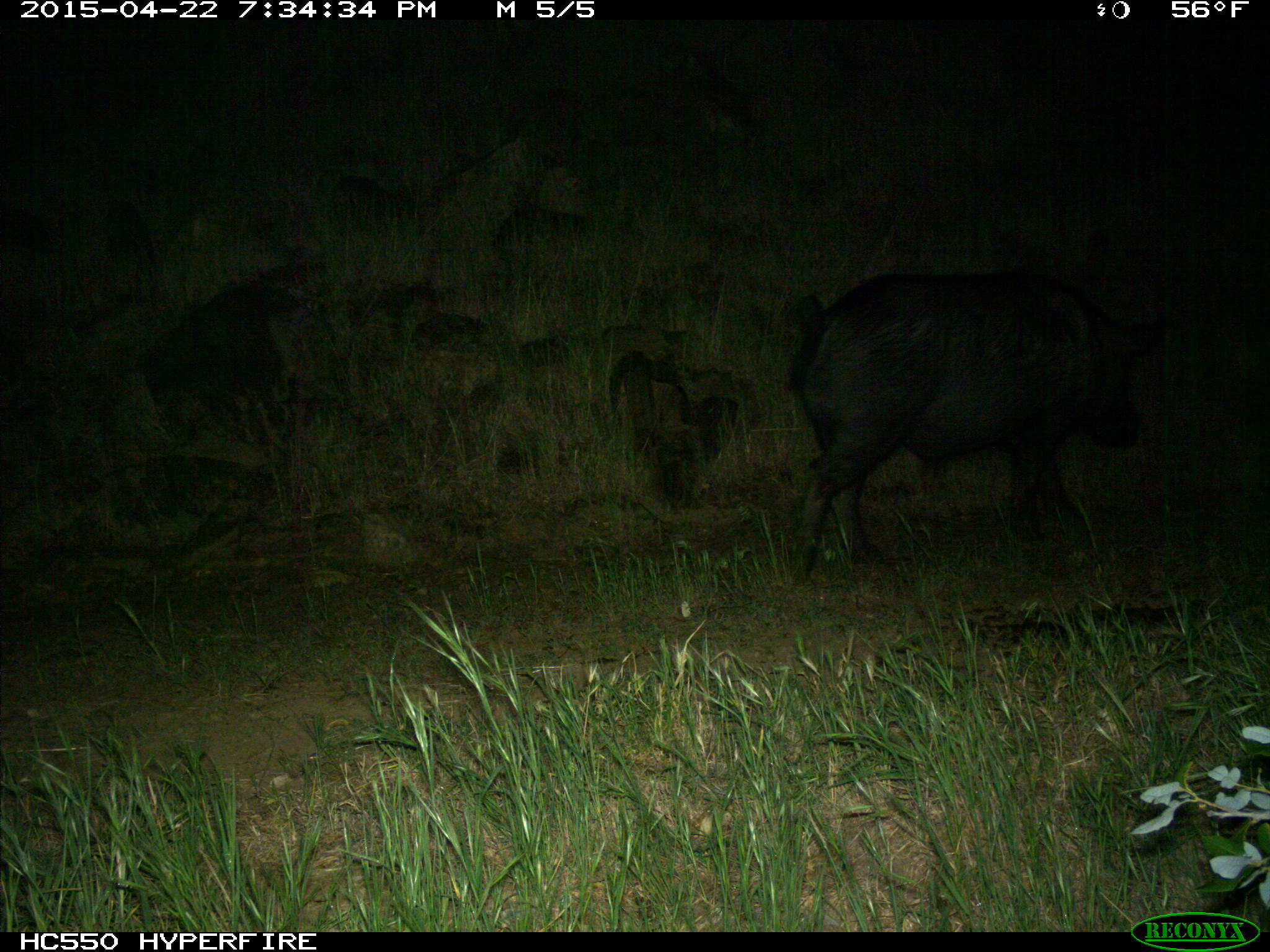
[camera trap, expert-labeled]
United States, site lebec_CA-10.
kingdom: Animalia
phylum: Chordata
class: Mammalia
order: Artiodactyla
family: Suidae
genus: Sus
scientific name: Sus scrofa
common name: wild boar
Sus scrofa (wild boar).